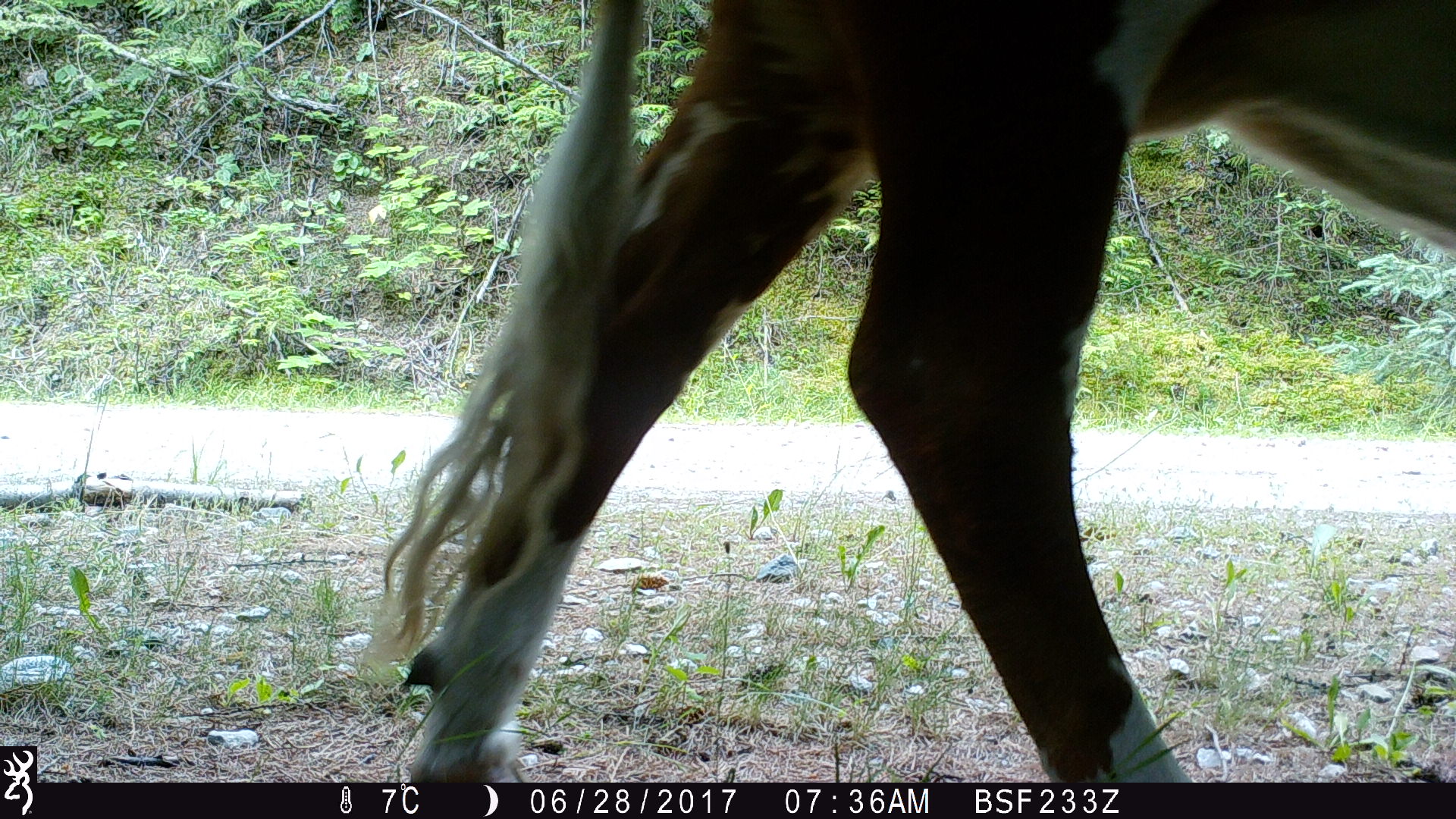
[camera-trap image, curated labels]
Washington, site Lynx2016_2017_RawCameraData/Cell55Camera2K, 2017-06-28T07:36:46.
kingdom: Animalia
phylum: Chordata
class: Mammalia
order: Artiodactyla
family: Bovidae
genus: Bos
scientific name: Bos taurus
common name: domestic cattle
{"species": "domestic cattle (Bos taurus)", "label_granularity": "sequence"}